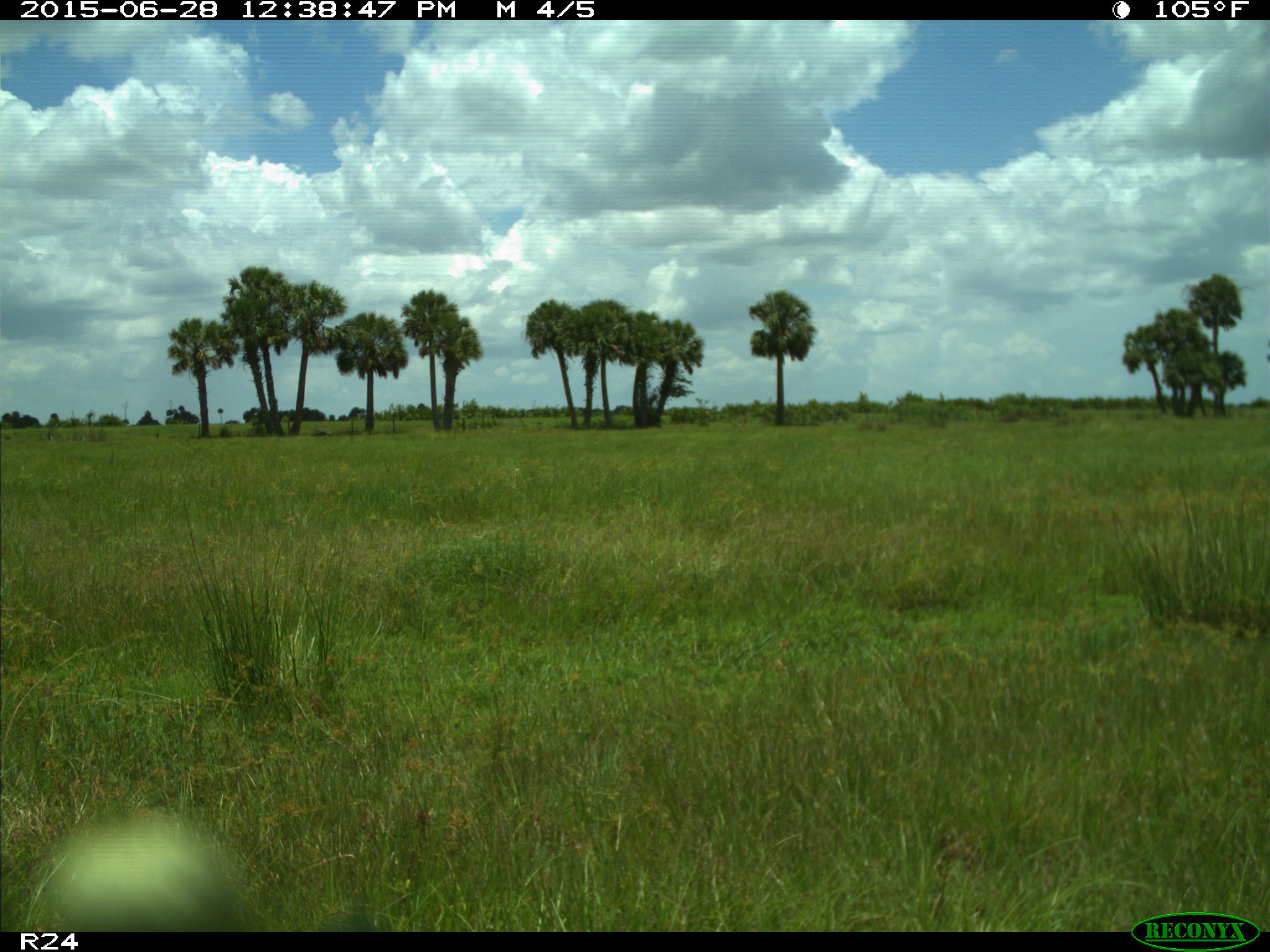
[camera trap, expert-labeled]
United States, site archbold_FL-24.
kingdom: Animalia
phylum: Chordata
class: Mammalia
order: Artiodactyla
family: Bovidae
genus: Bos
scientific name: Bos taurus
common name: domestic cow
Bos taurus (domestic cow).